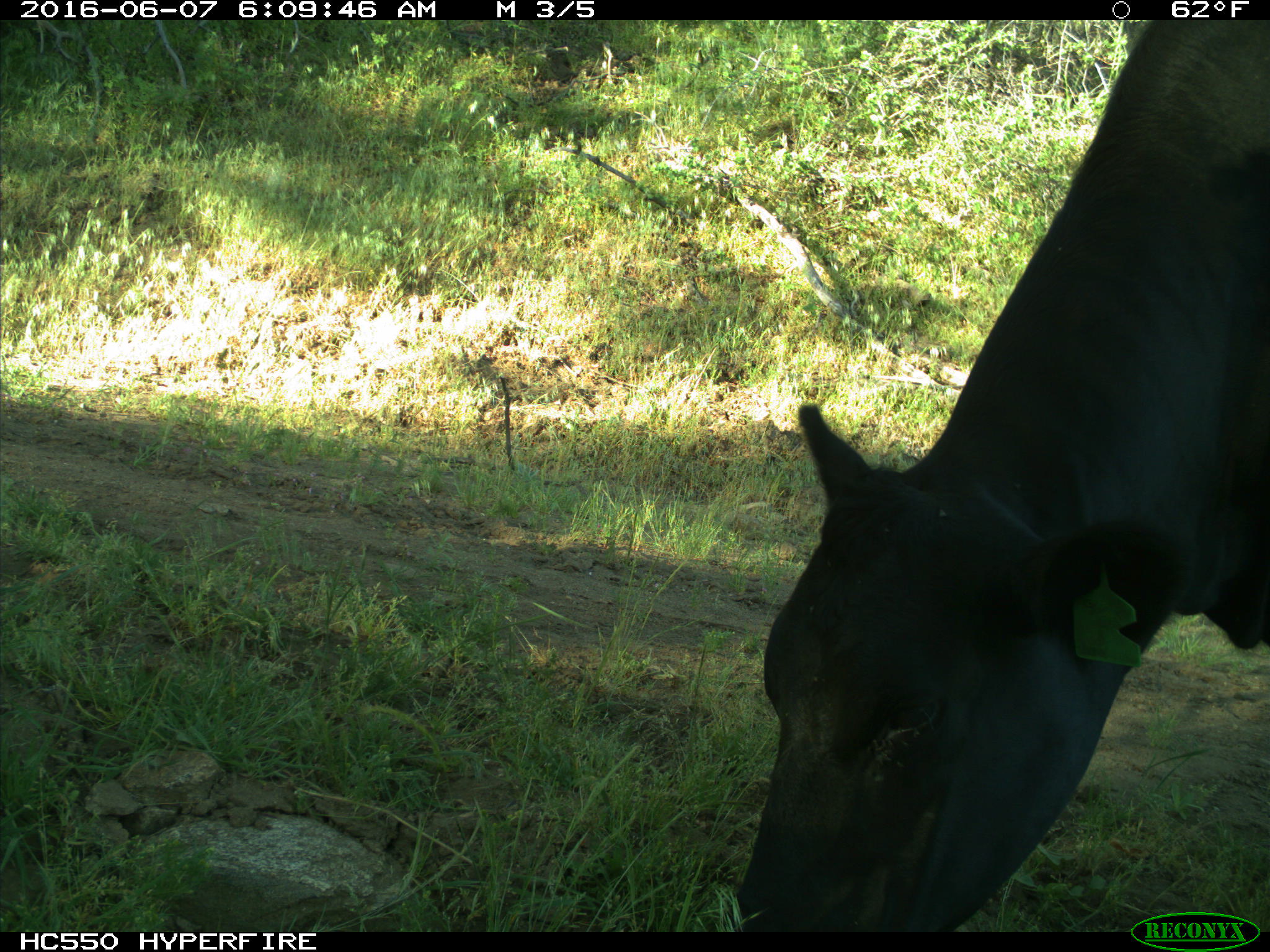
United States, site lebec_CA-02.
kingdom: Animalia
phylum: Chordata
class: Mammalia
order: Artiodactyla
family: Bovidae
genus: Bos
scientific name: Bos taurus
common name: domestic cow